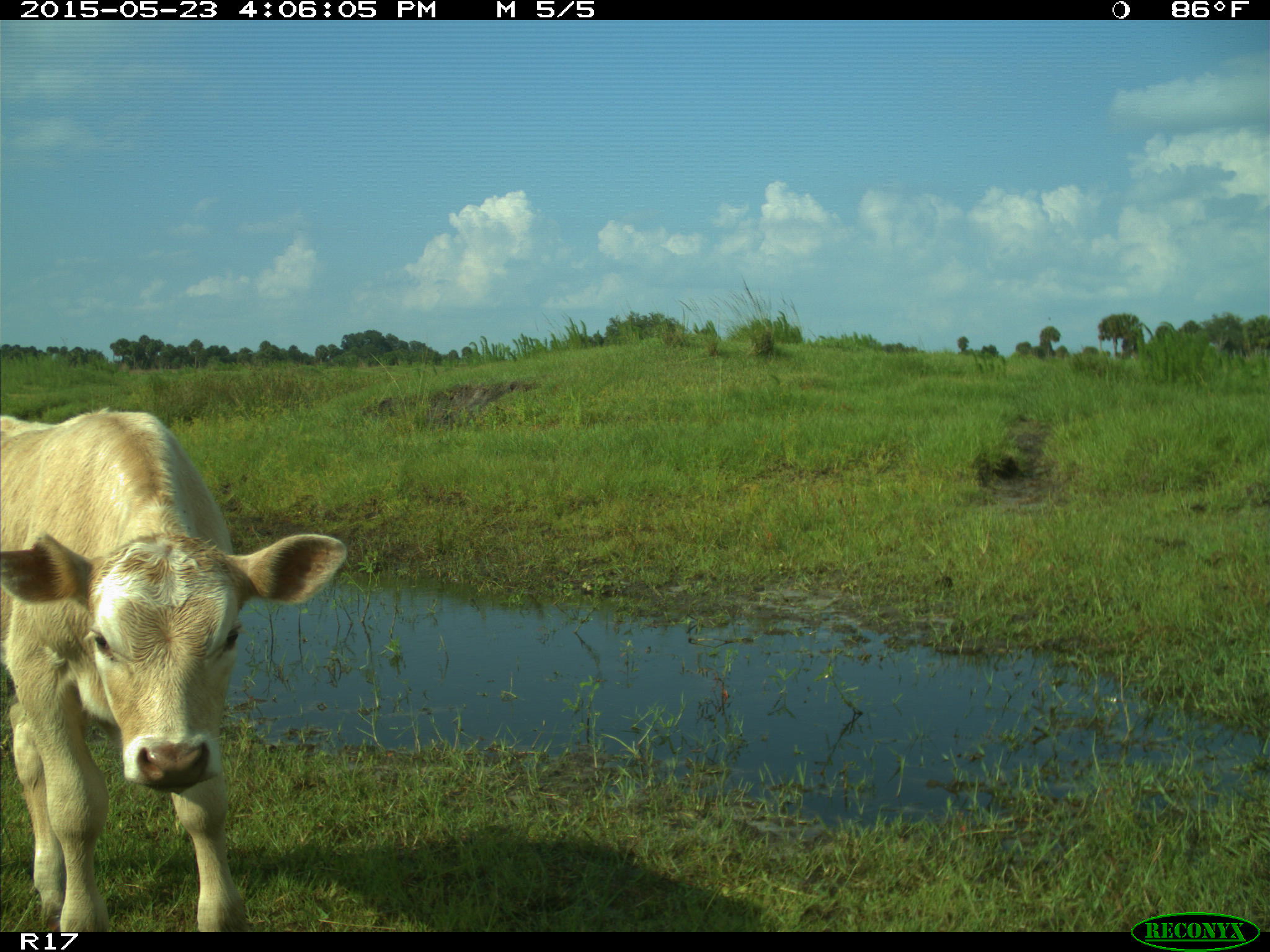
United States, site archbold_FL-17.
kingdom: Animalia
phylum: Chordata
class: Mammalia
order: Artiodactyla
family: Bovidae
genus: Bos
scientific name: Bos taurus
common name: domestic cow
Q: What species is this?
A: Bos taurus (domestic cow).